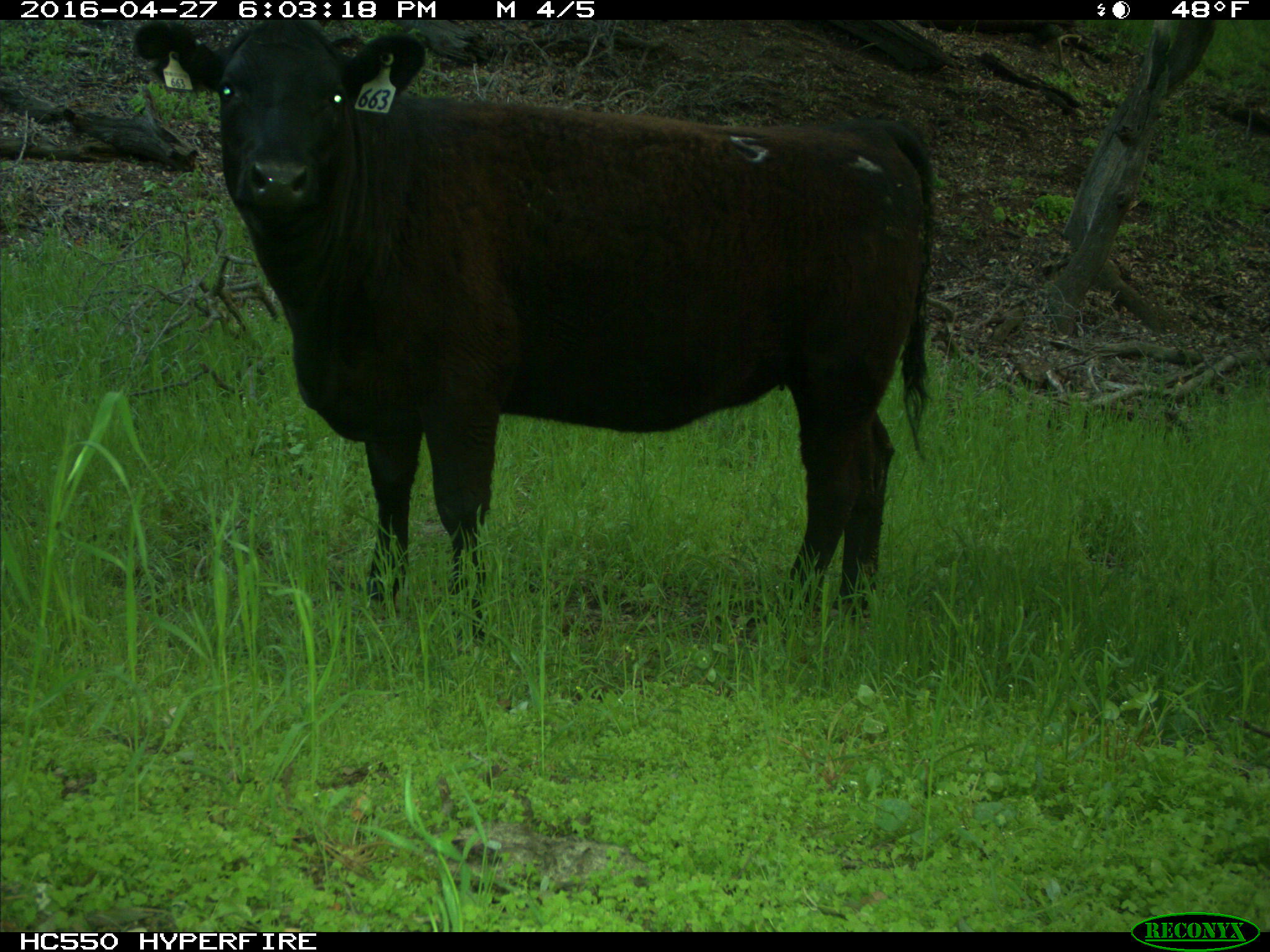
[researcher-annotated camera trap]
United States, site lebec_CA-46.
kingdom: Animalia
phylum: Chordata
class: Mammalia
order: Artiodactyla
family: Bovidae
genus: Bos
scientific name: Bos taurus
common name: domestic cow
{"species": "Bos taurus (domestic cow)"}